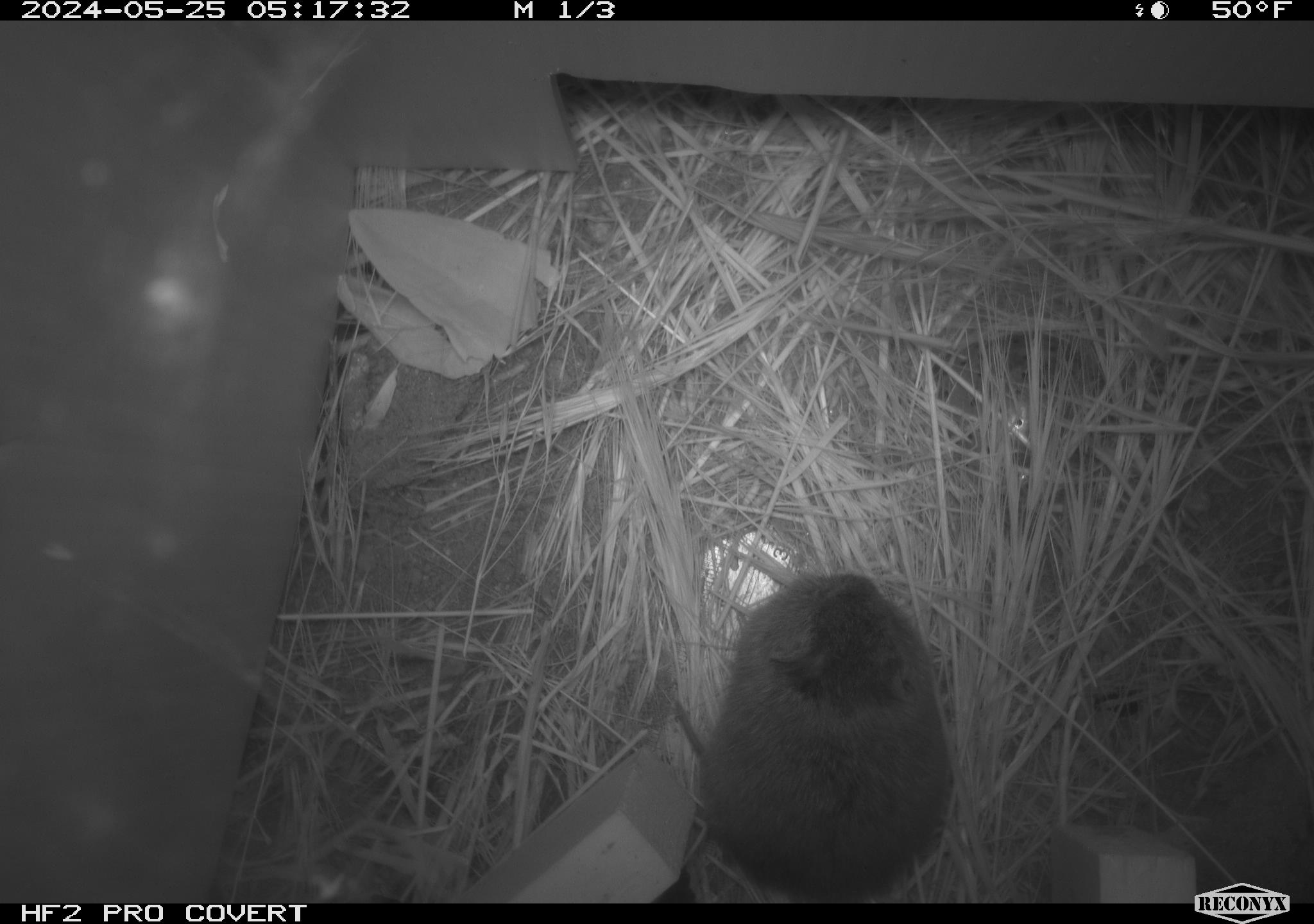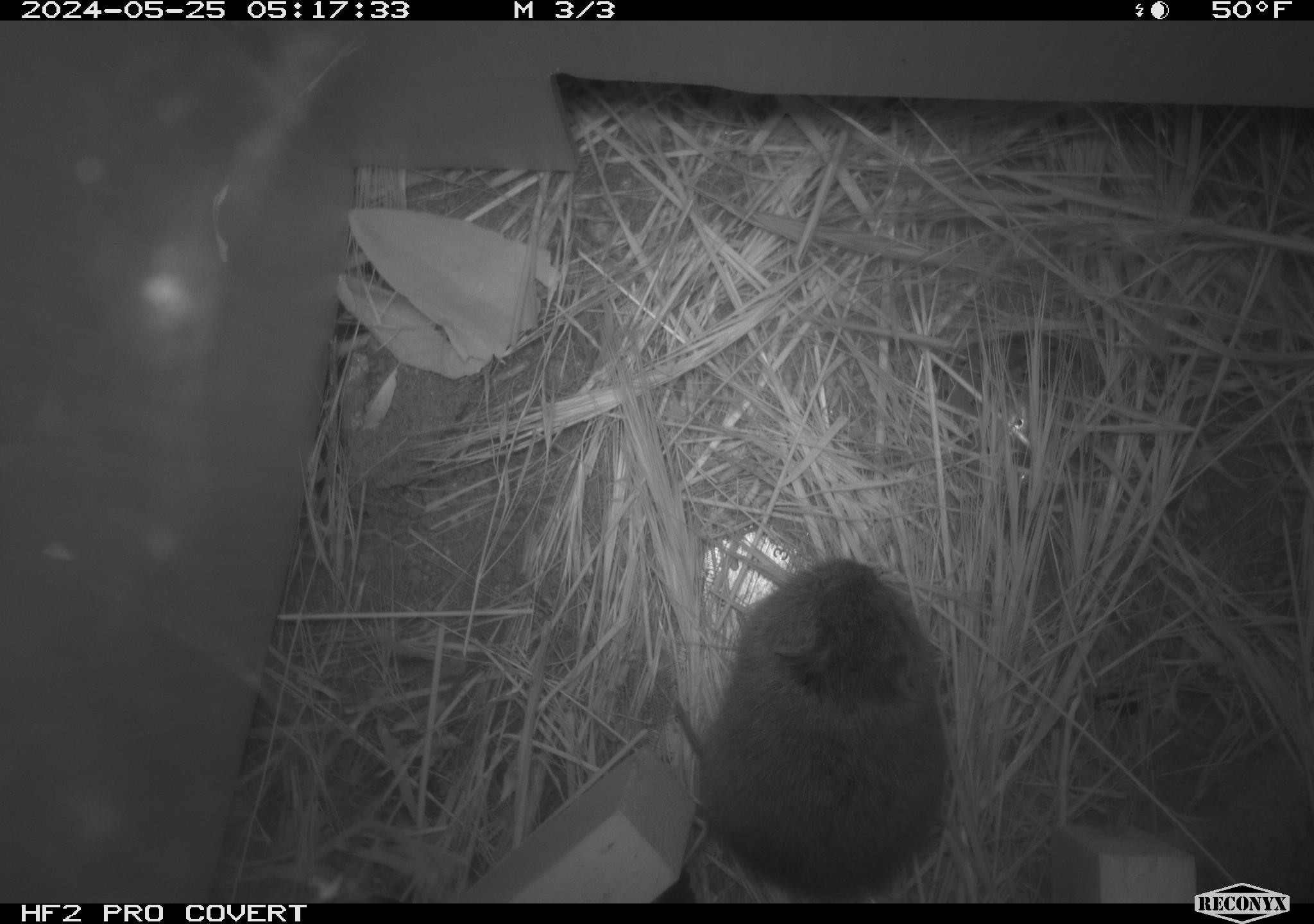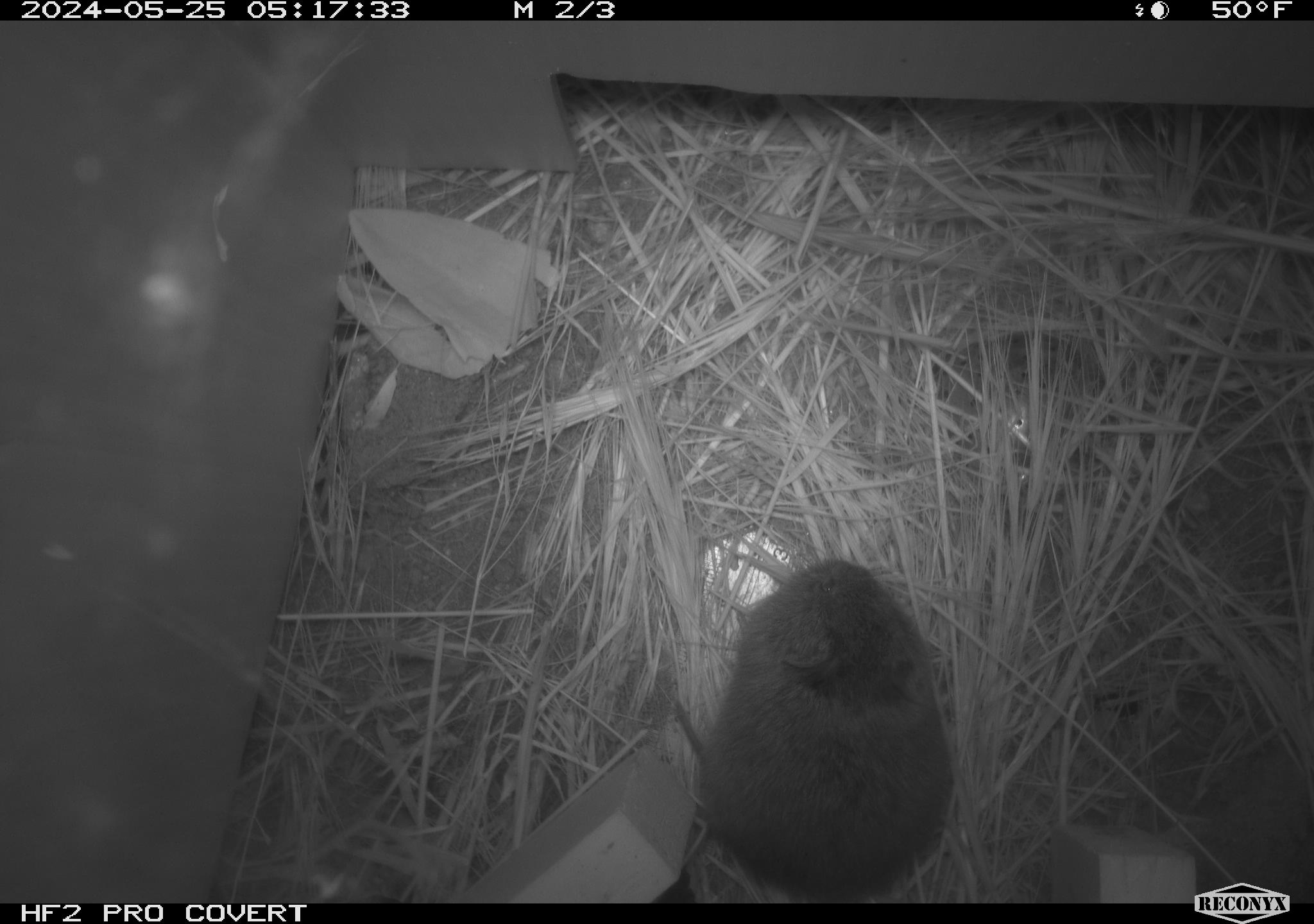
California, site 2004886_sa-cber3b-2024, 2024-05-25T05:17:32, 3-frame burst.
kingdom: Animalia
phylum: Chordata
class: Mammalia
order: Rodentia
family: Cricetidae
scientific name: Arvicolinae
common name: voles, lemmings, and muskrats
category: arvicolinae subfamily